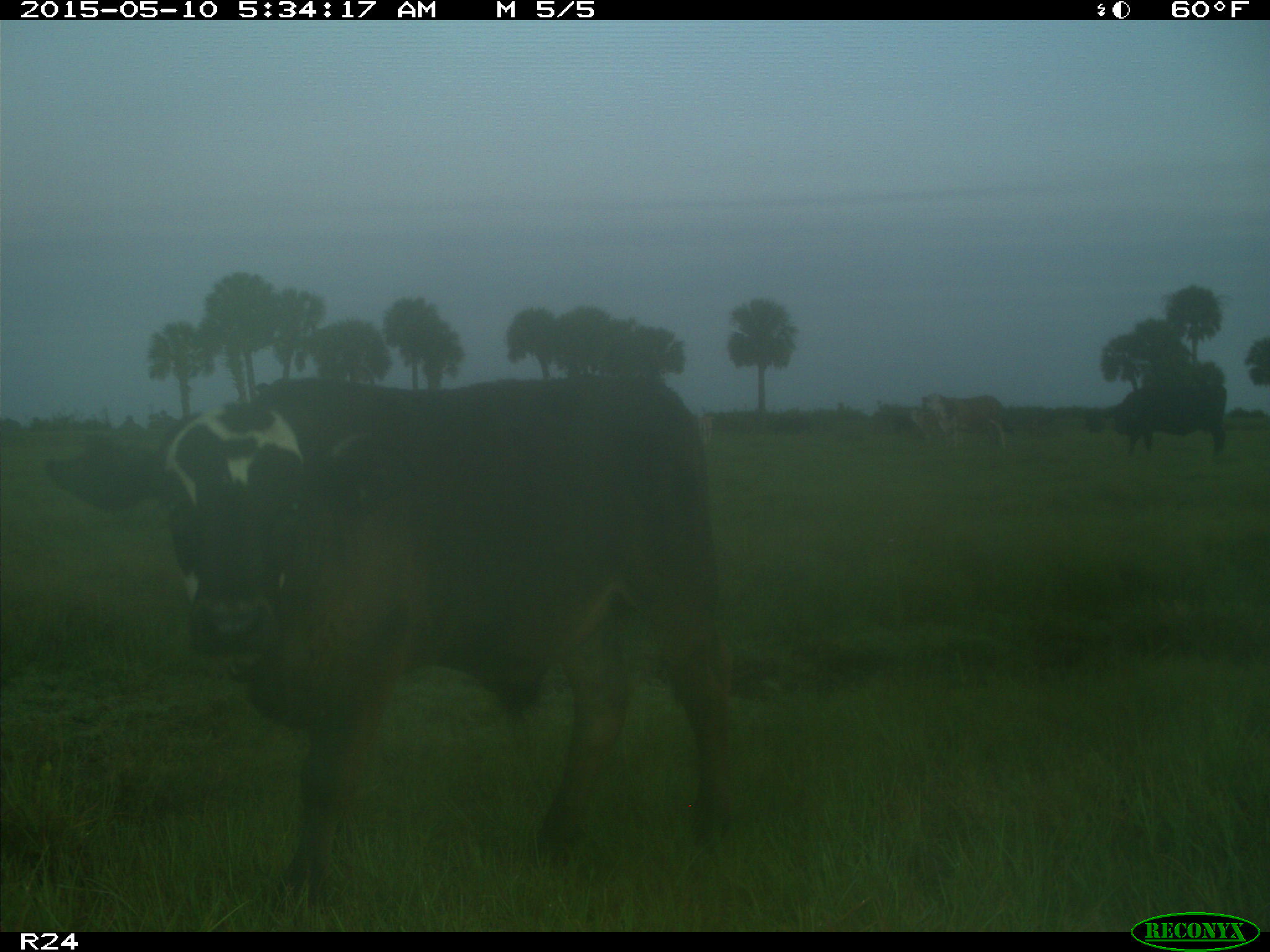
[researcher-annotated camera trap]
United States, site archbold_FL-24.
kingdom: Animalia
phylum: Chordata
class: Mammalia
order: Artiodactyla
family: Bovidae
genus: Bos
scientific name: Bos taurus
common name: domestic cow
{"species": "Bos taurus (domestic cow)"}